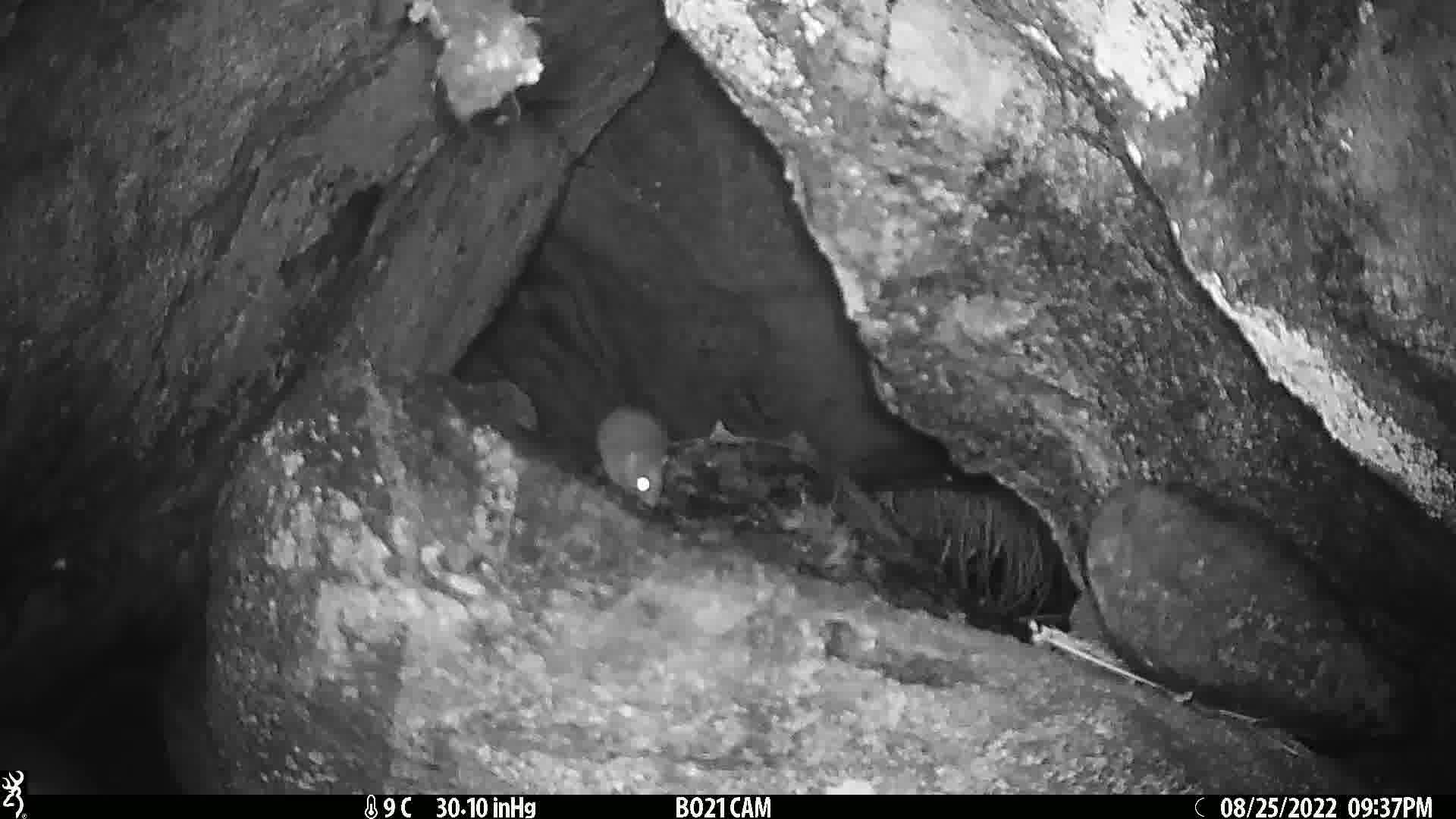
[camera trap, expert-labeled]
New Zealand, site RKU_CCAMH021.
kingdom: Animalia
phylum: Chordata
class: Mammalia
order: Rodentia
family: Muridae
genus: Rattus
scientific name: Rattus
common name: rat